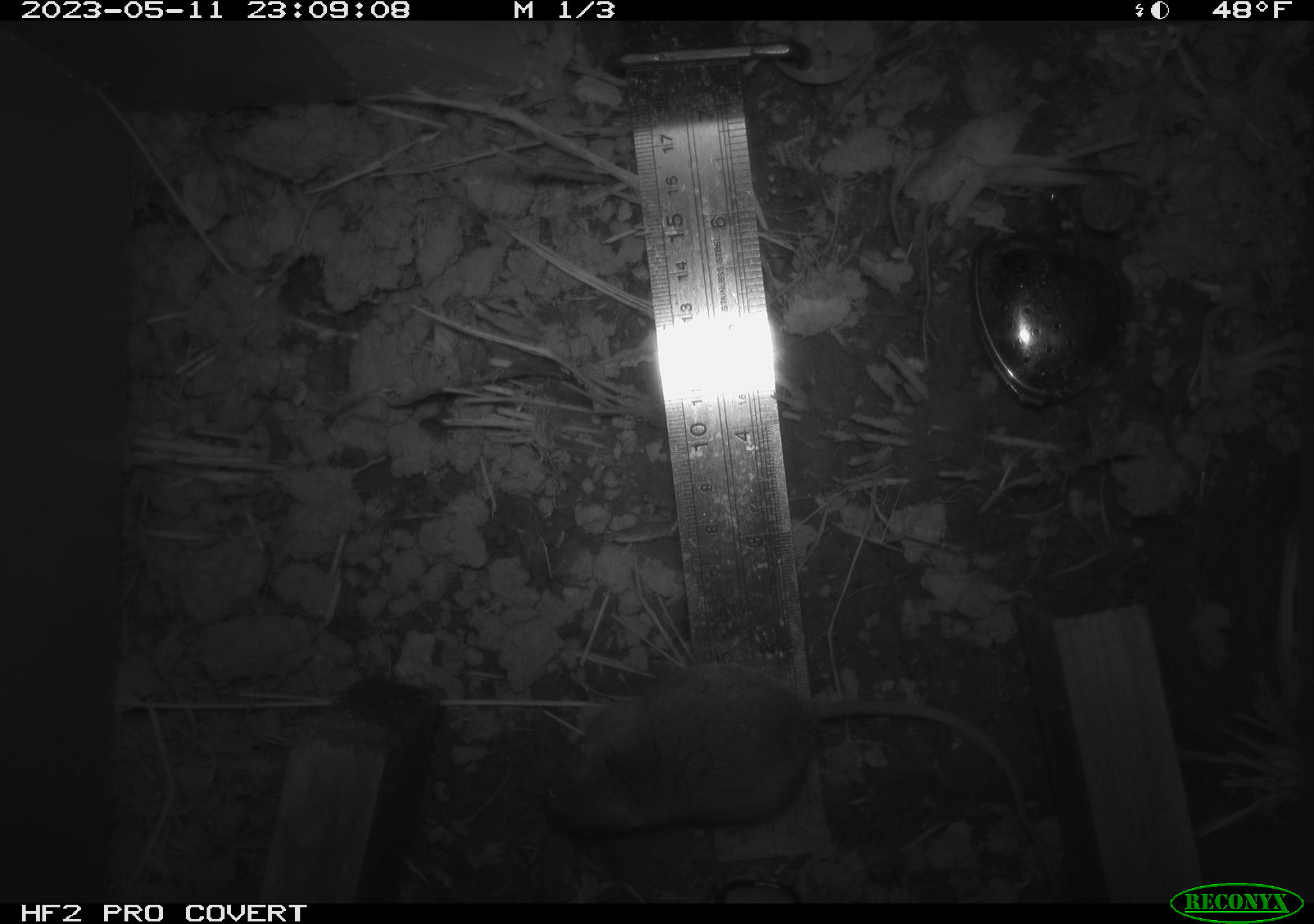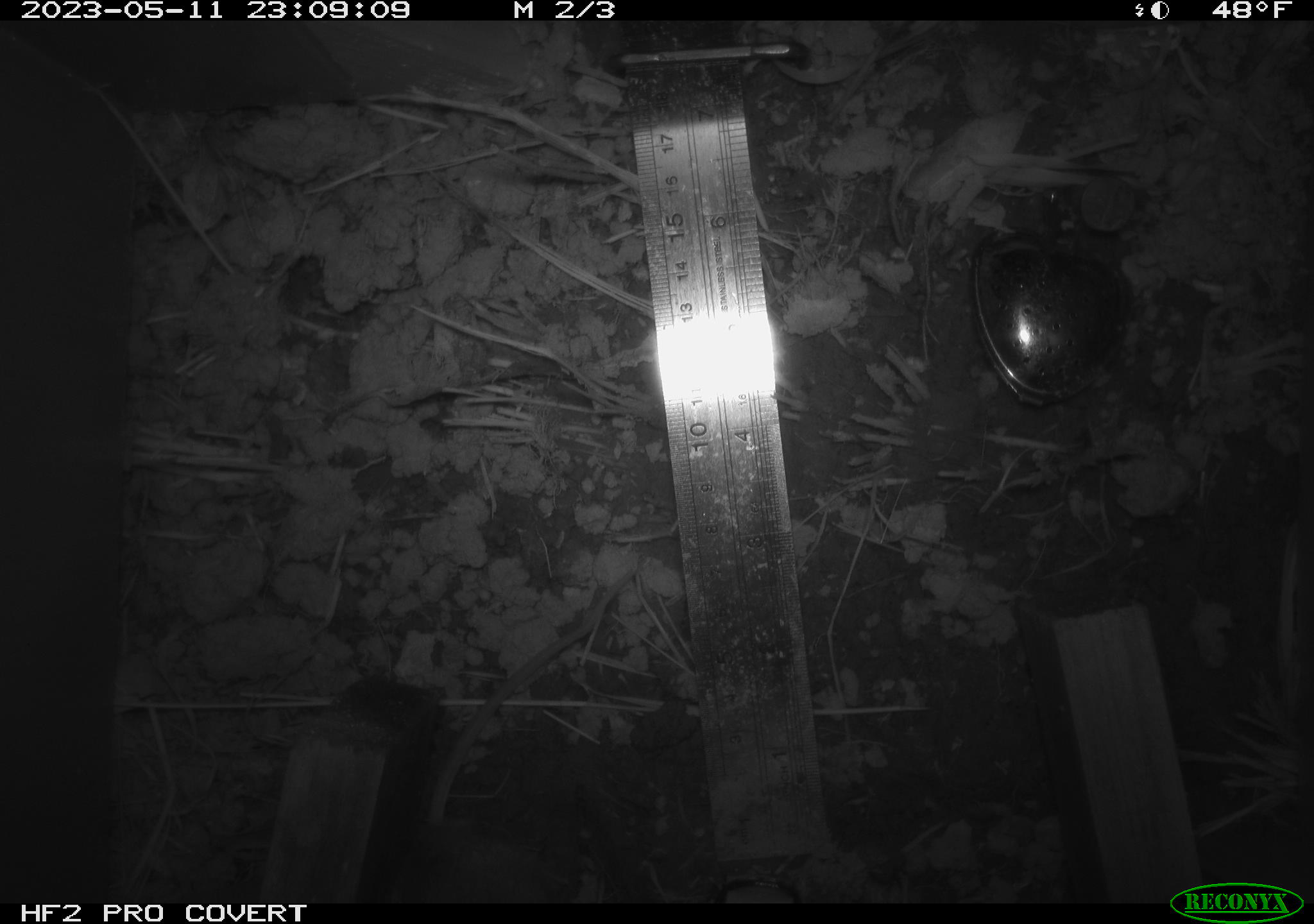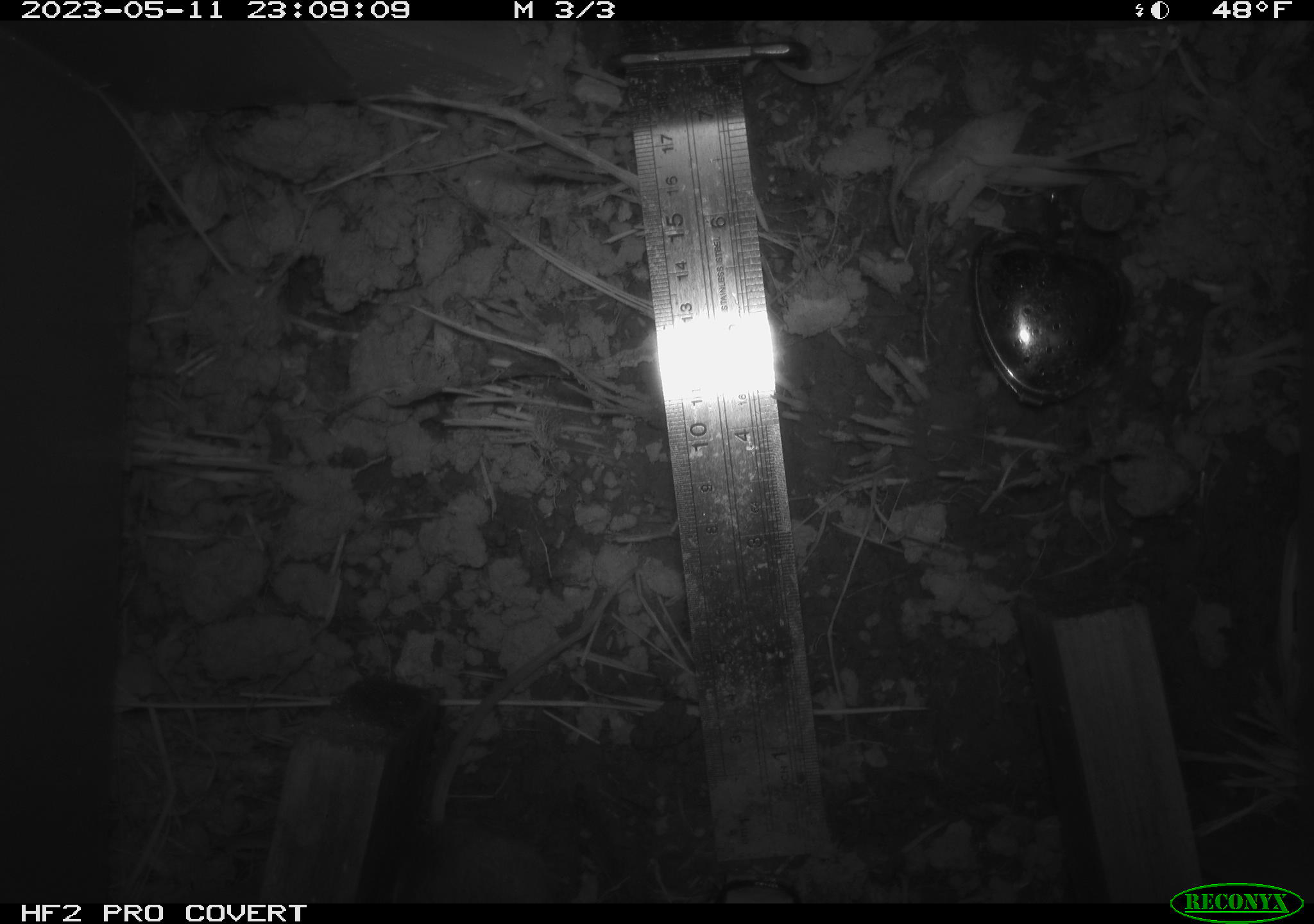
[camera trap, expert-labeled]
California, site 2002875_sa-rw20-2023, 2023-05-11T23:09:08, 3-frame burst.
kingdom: Animalia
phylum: Chordata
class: Mammalia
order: Rodentia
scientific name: Rodentia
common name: mouse species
Mouse species (Rodentia).